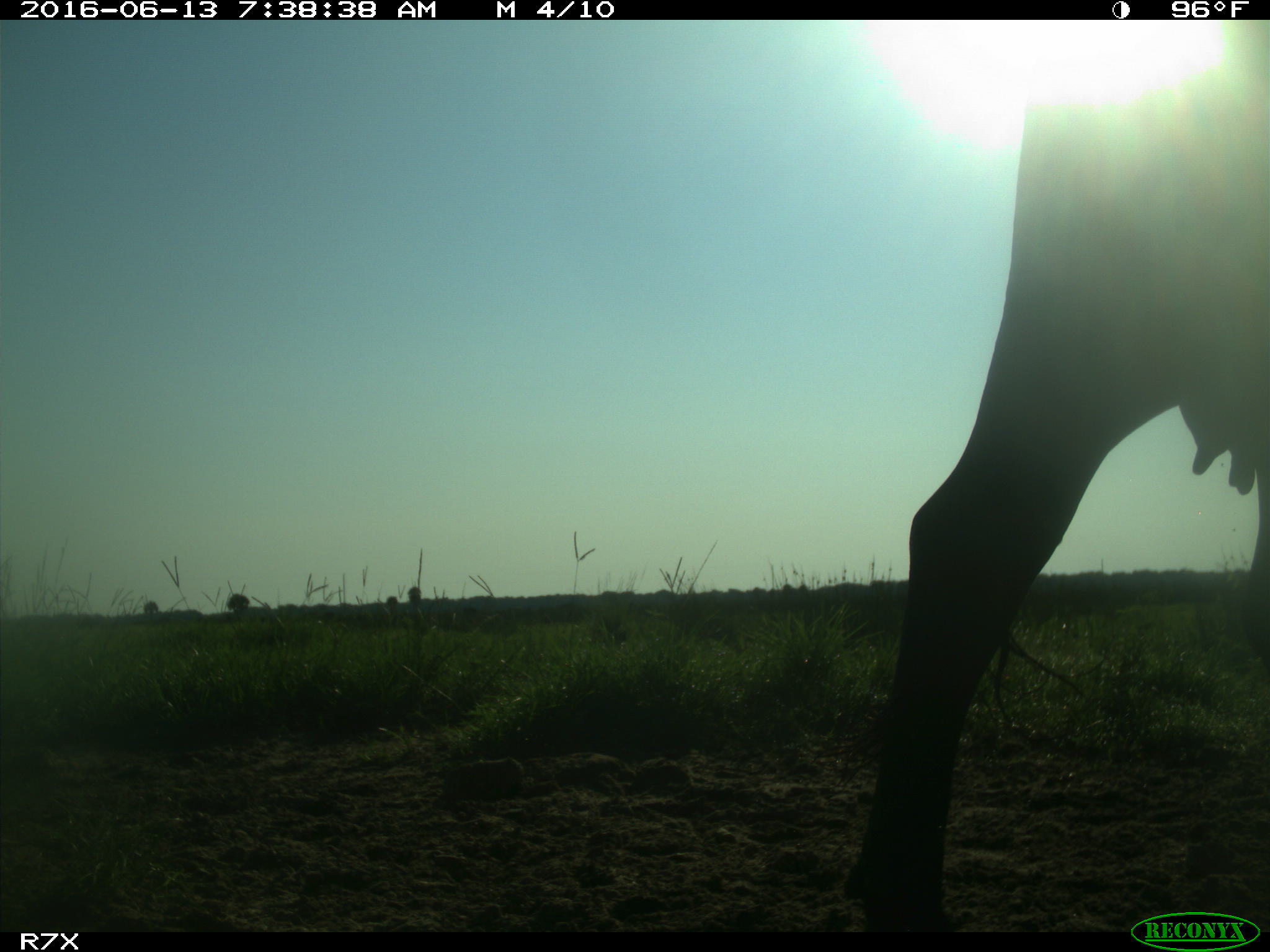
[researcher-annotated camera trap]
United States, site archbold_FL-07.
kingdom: Animalia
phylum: Chordata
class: Mammalia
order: Artiodactyla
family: Bovidae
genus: Bos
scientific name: Bos taurus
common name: domestic cow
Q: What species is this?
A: Bos taurus (domestic cow).